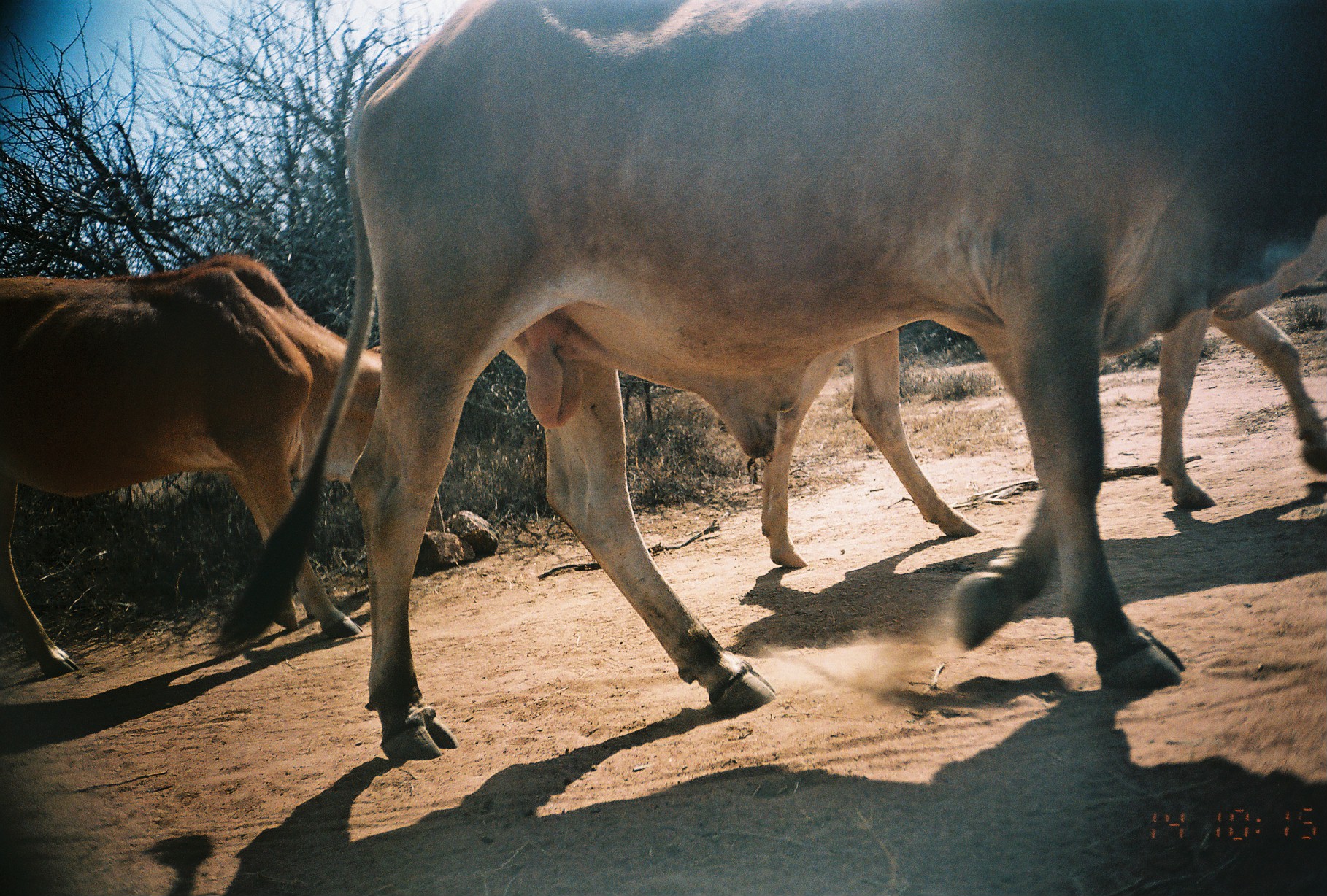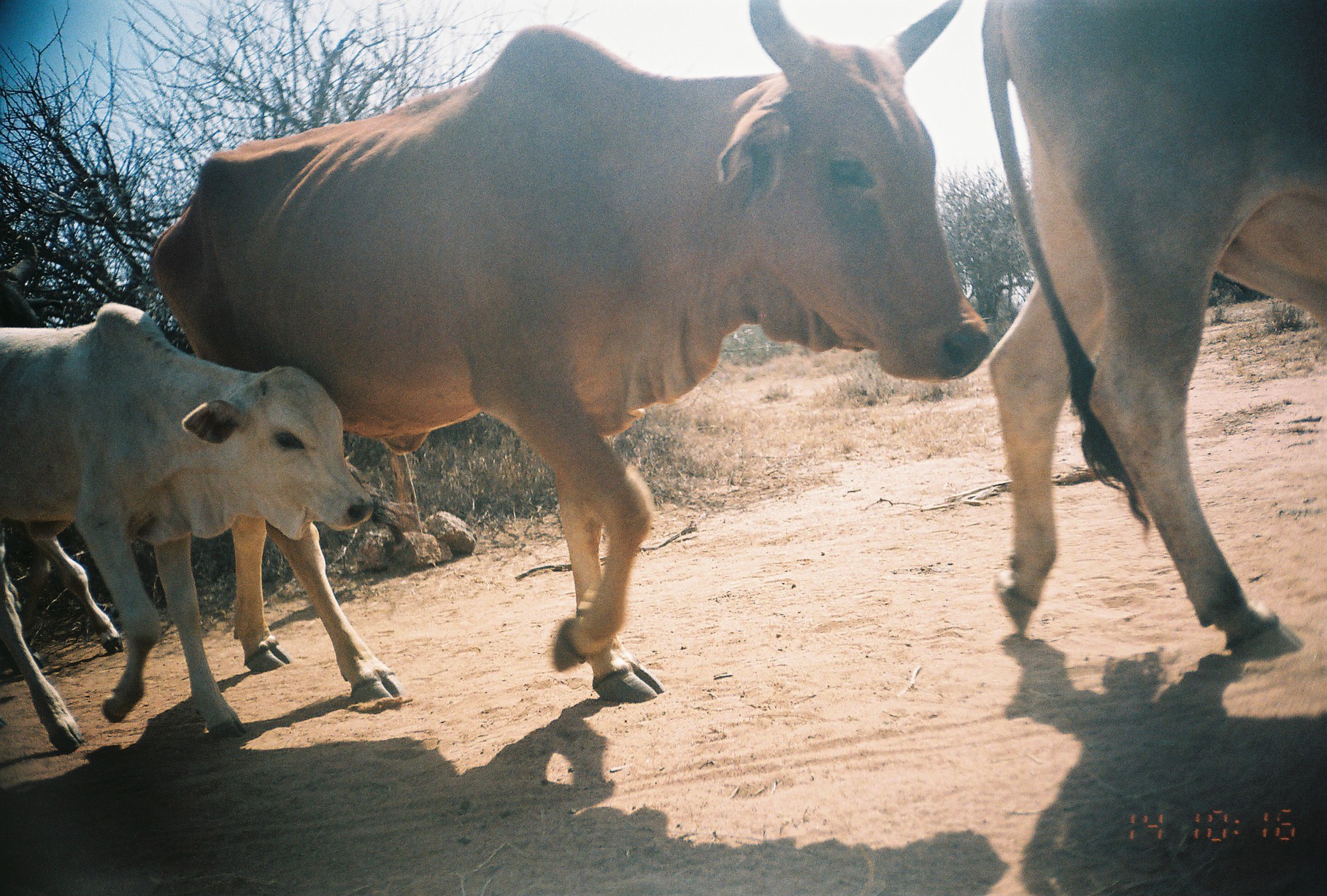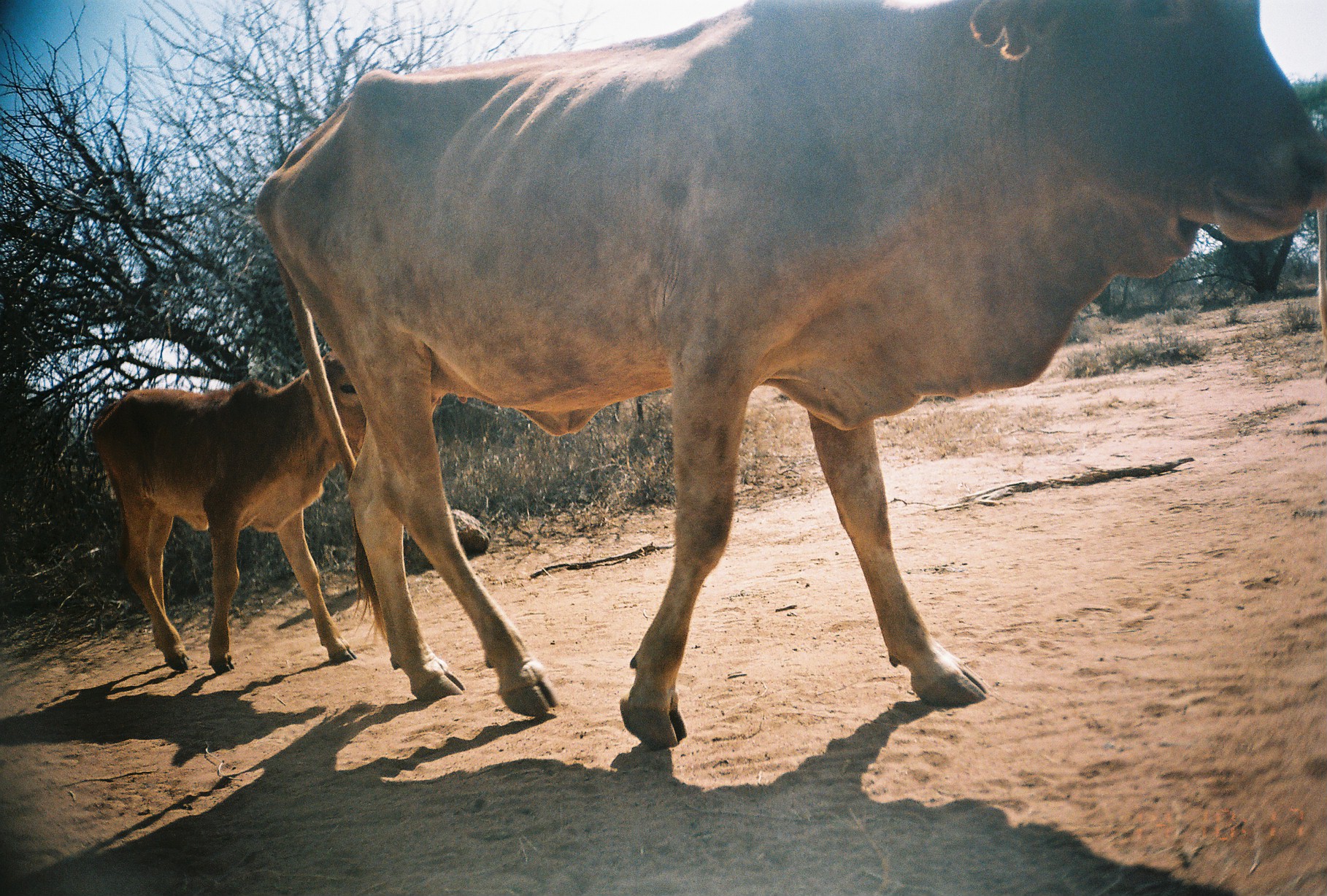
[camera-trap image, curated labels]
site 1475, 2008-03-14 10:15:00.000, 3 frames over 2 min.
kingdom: Animalia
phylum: Chordata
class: Mammalia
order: Artiodactyla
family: Bovidae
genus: Bos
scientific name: Bos taurus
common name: domestic cattle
Bos taurus (domestic cattle), count 3.